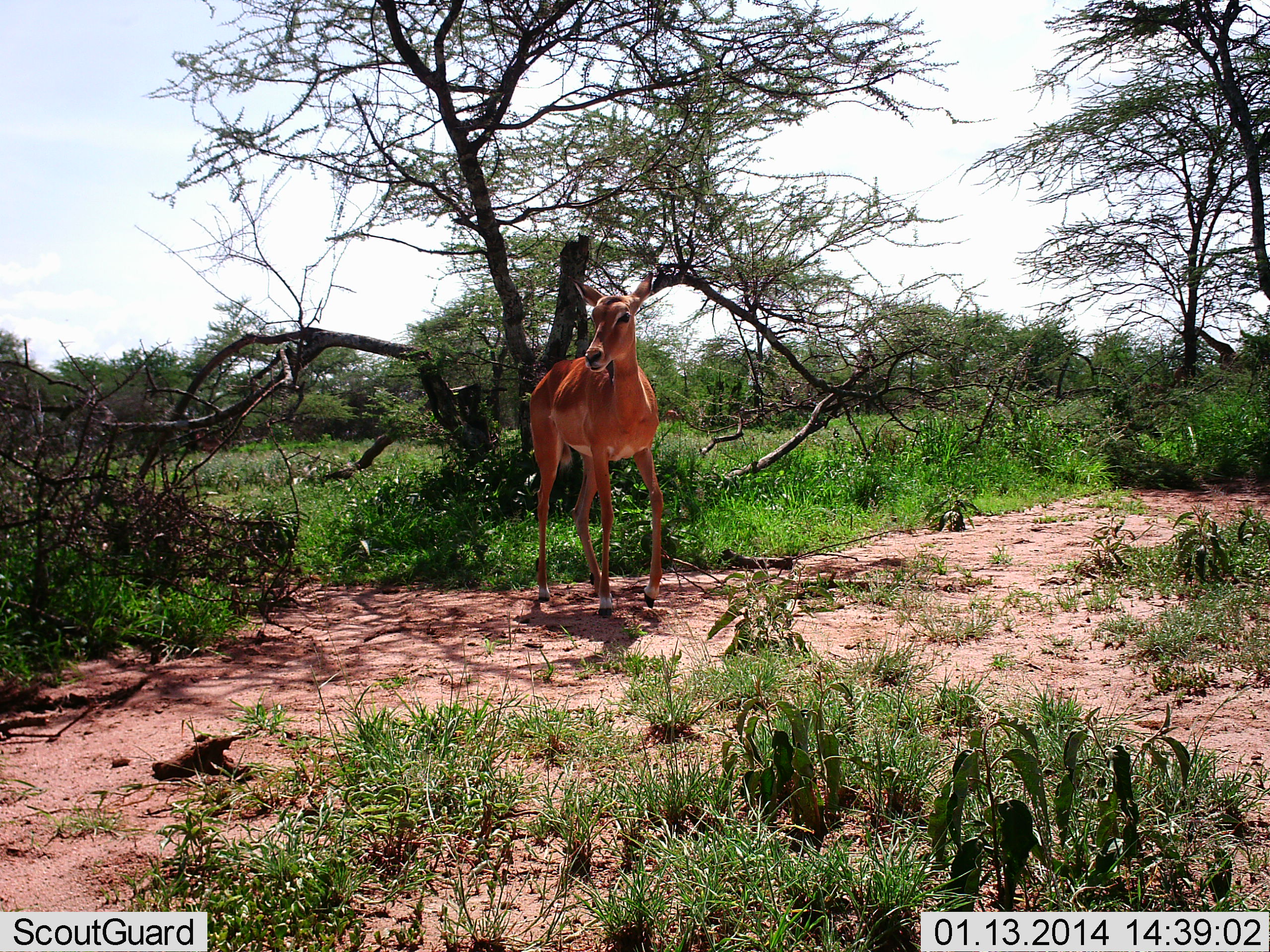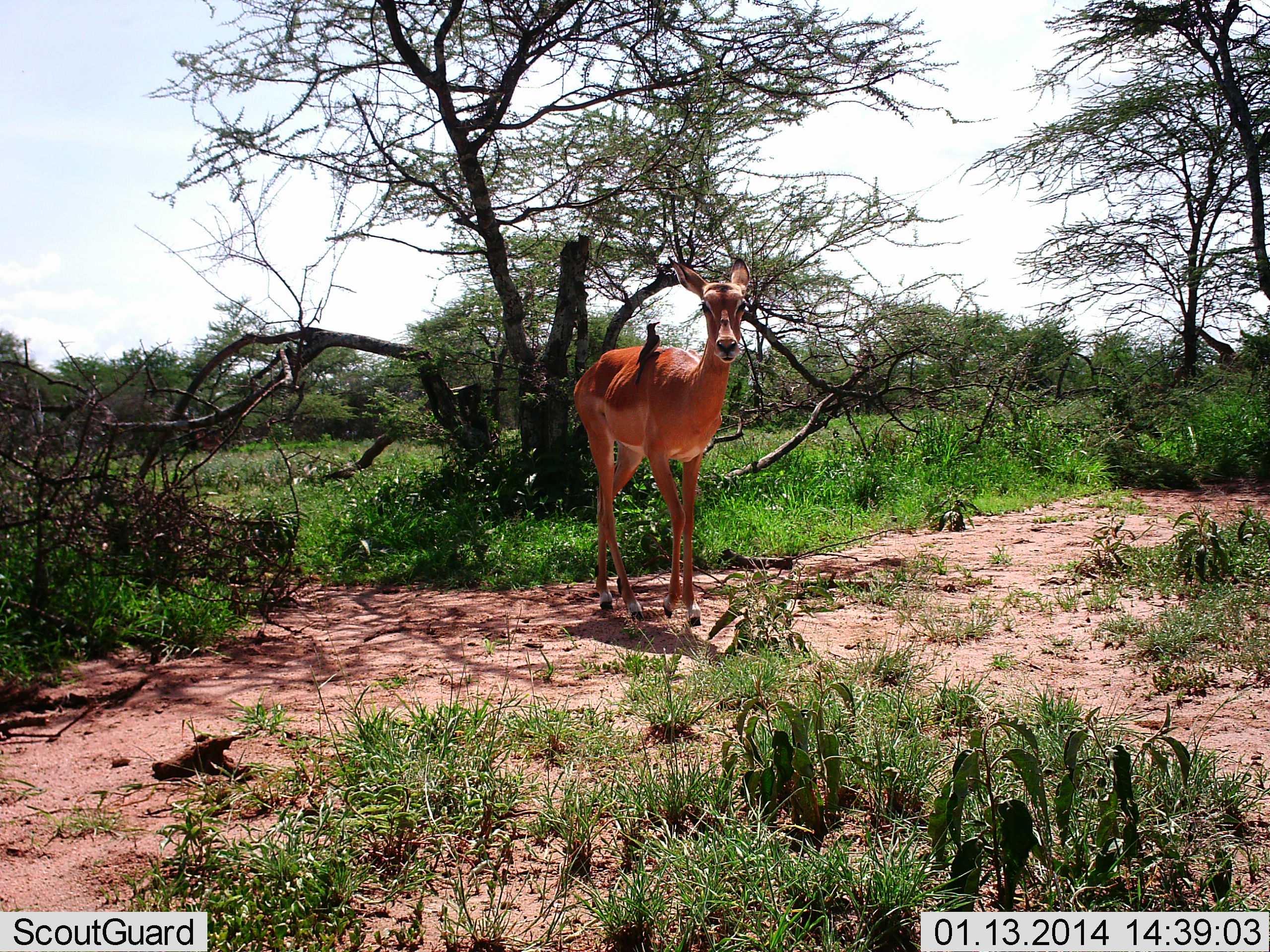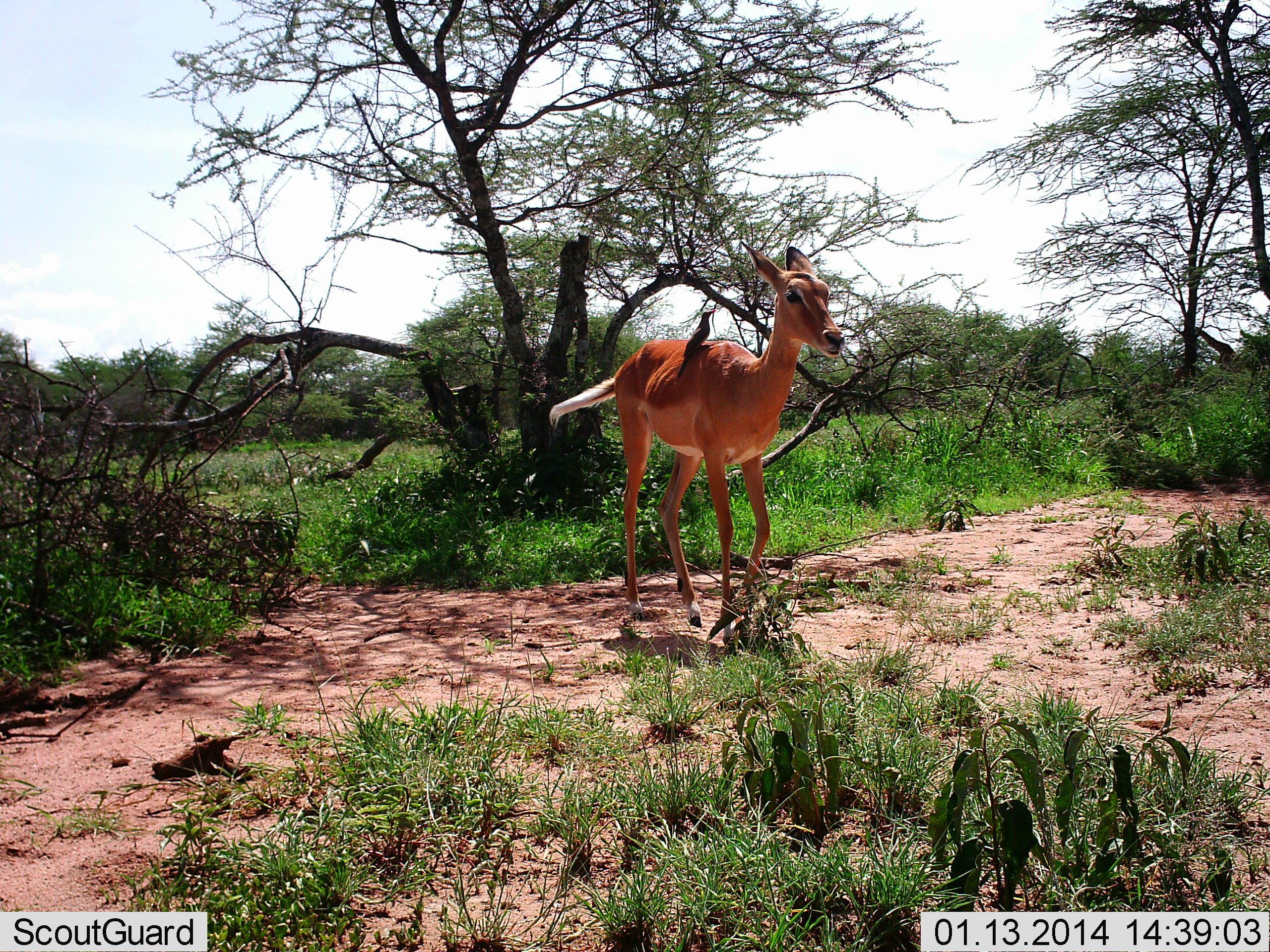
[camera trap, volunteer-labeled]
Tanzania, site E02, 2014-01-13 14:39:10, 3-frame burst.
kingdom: Animalia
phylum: Chordata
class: Mammalia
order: Artiodactyla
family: Bovidae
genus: Aepyceros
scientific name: Aepyceros melampus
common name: impala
Impala (Aepyceros melampus), count 1. Behavior (volunteer vote fractions): standing 14%, resting 0%, moving 93%, interacting 0%. Young present (vote fraction): 7%. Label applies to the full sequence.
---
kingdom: Animalia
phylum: Chordata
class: Aves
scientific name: Aves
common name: bird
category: otherbird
Otherbird (bird) (Aves), count 1. Behavior (volunteer vote fractions): standing 54%, resting 23%, moving 8%, interacting 38%. Young present (vote fraction): 0%. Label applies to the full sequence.